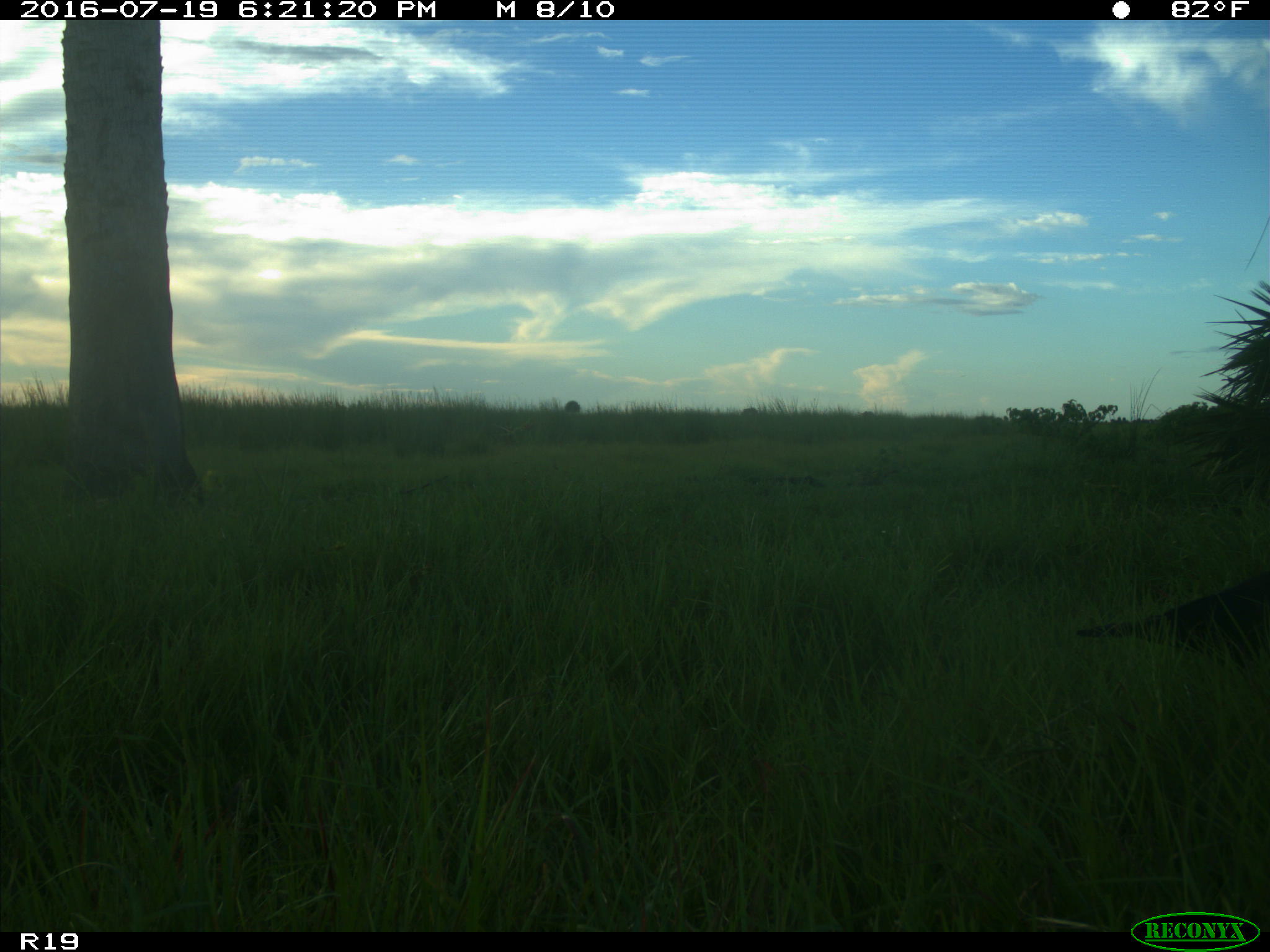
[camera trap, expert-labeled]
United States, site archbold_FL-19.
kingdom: Animalia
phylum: Chordata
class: Aves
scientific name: Aves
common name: birds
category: unidentified bird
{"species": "unidentified bird (birds) (Aves)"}